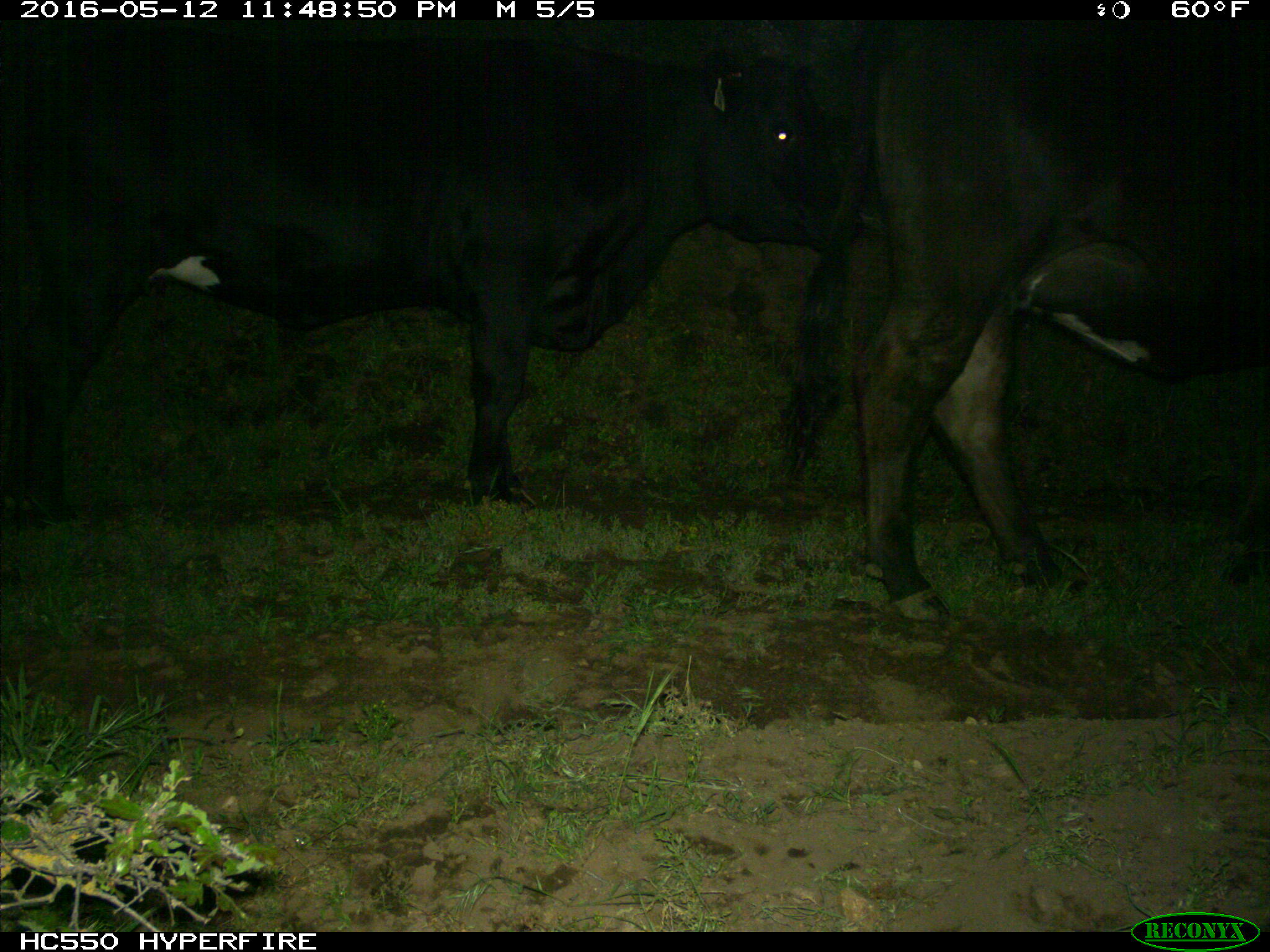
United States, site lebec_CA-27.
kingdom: Animalia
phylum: Chordata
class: Mammalia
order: Artiodactyla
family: Bovidae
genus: Bos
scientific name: Bos taurus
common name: domestic cow